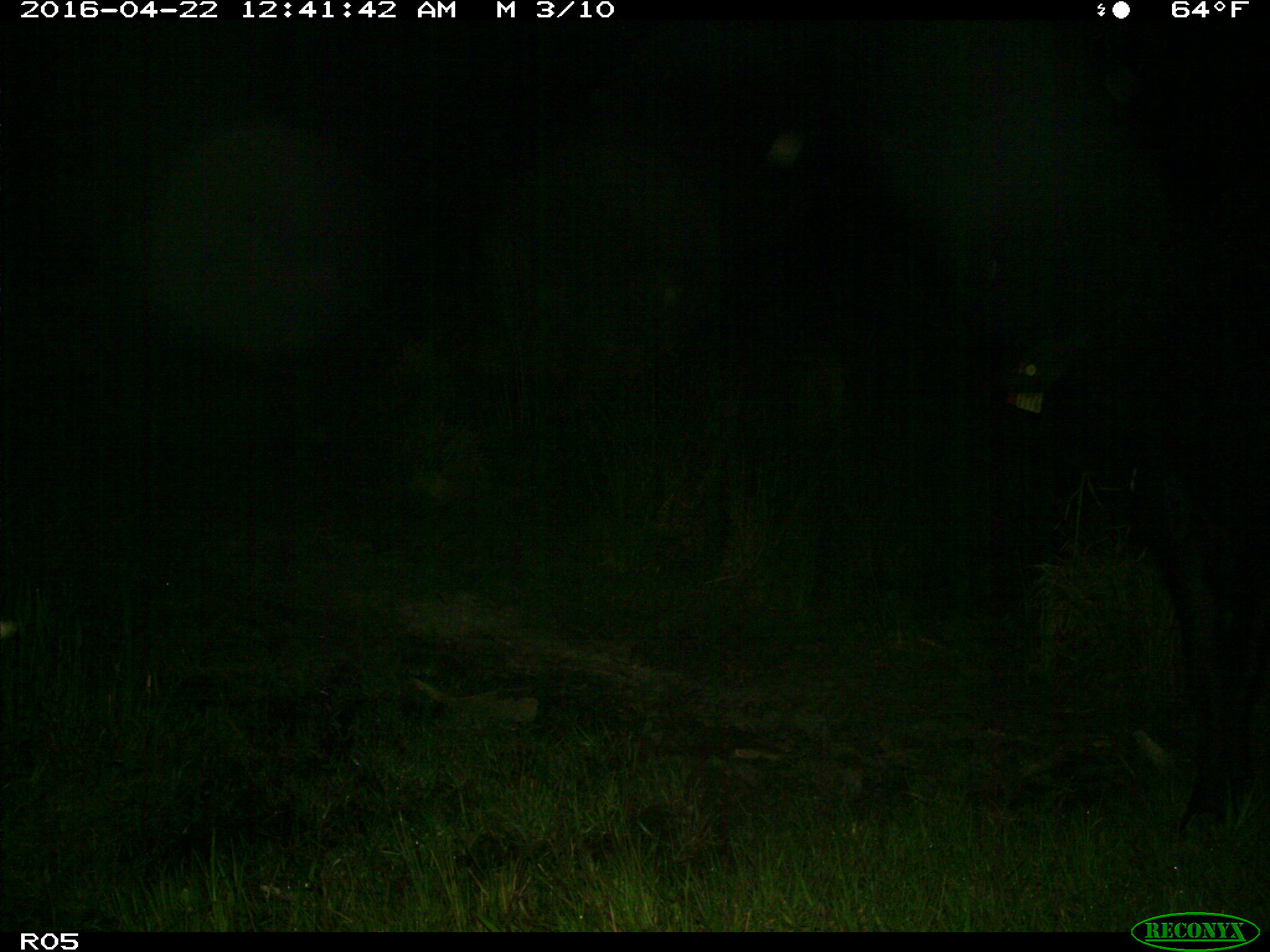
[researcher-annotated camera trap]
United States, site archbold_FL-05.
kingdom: Animalia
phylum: Chordata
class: Mammalia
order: Artiodactyla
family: Bovidae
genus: Bos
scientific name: Bos taurus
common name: domestic cow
Bos taurus (domestic cow).